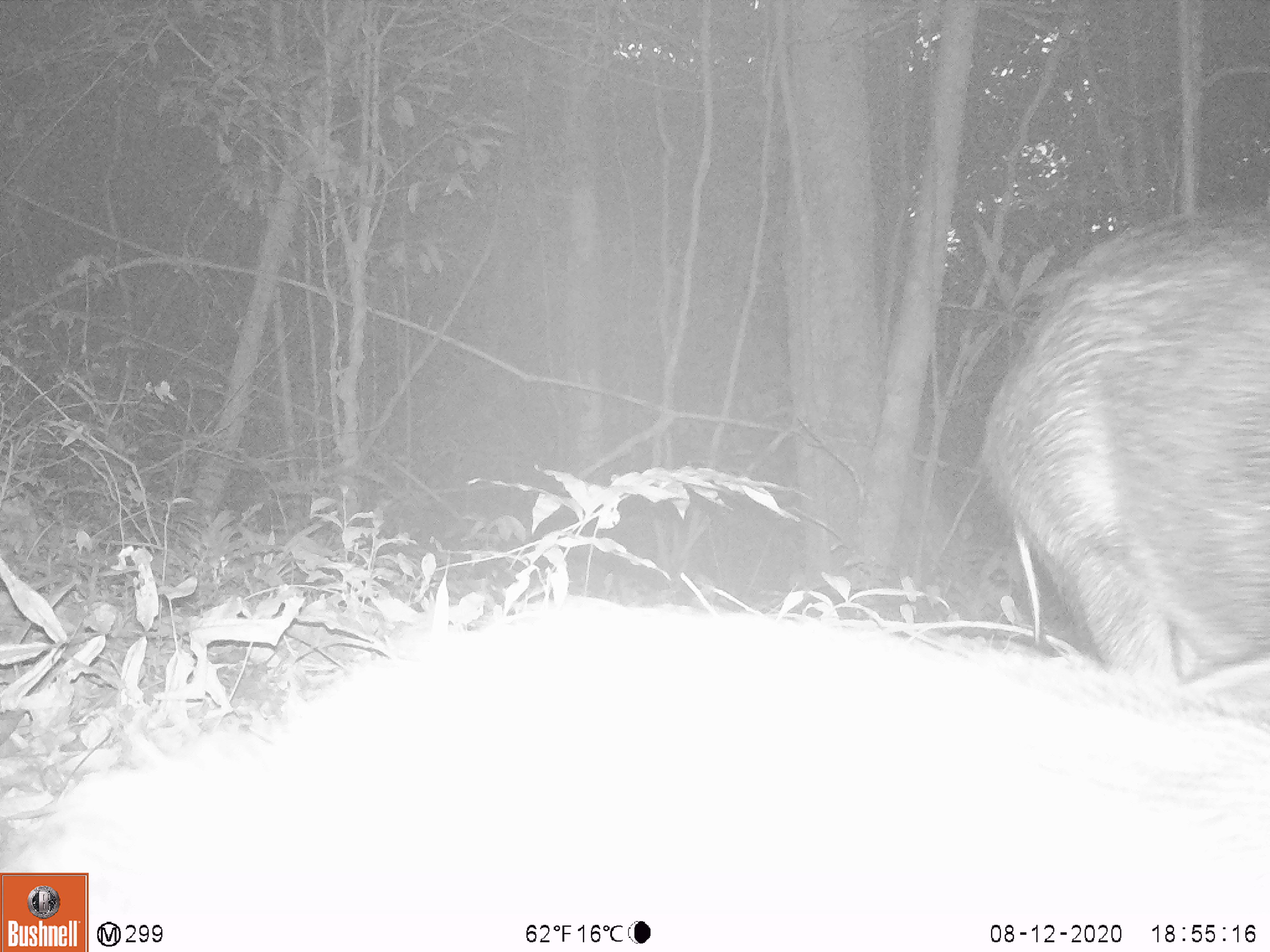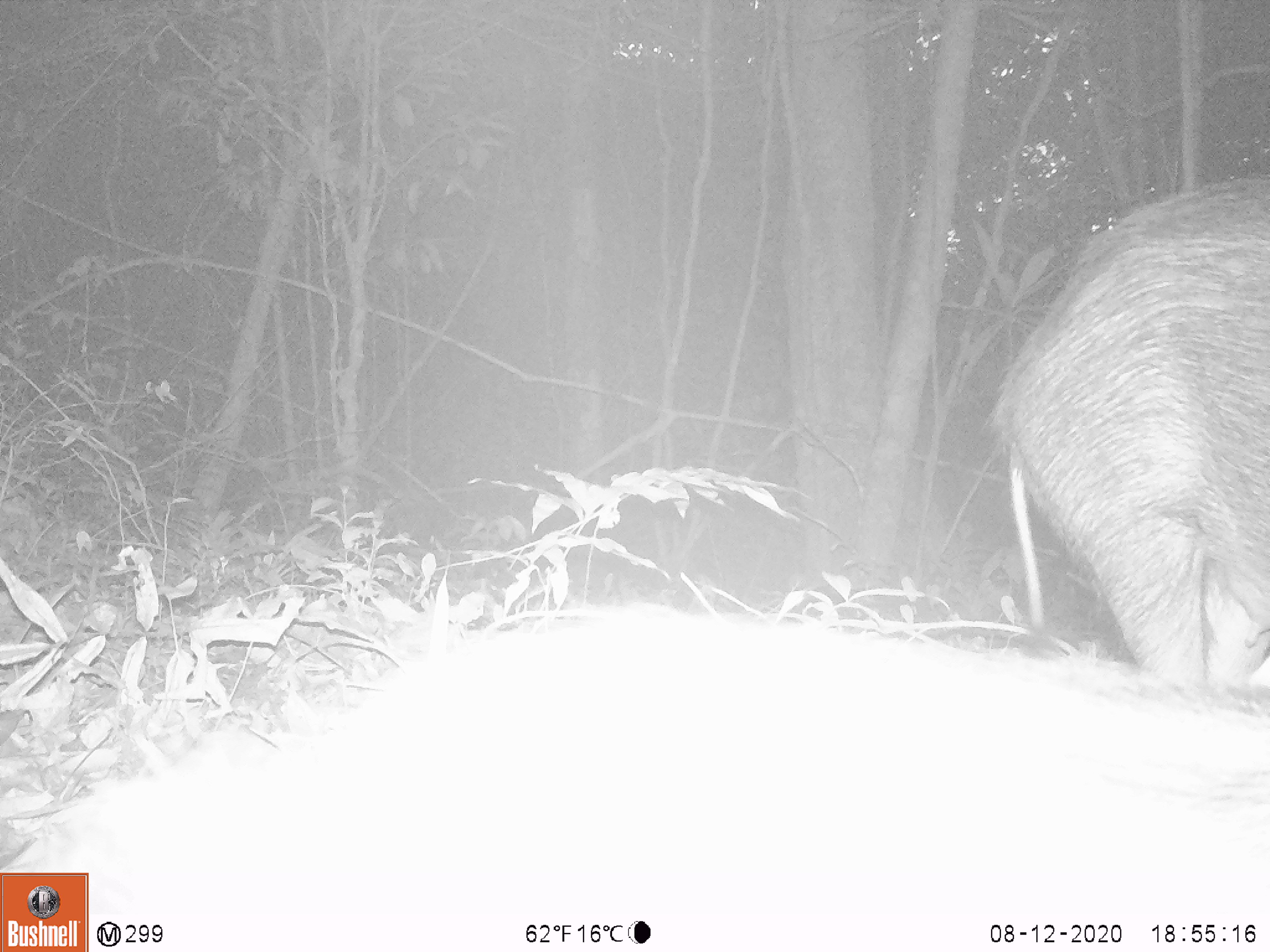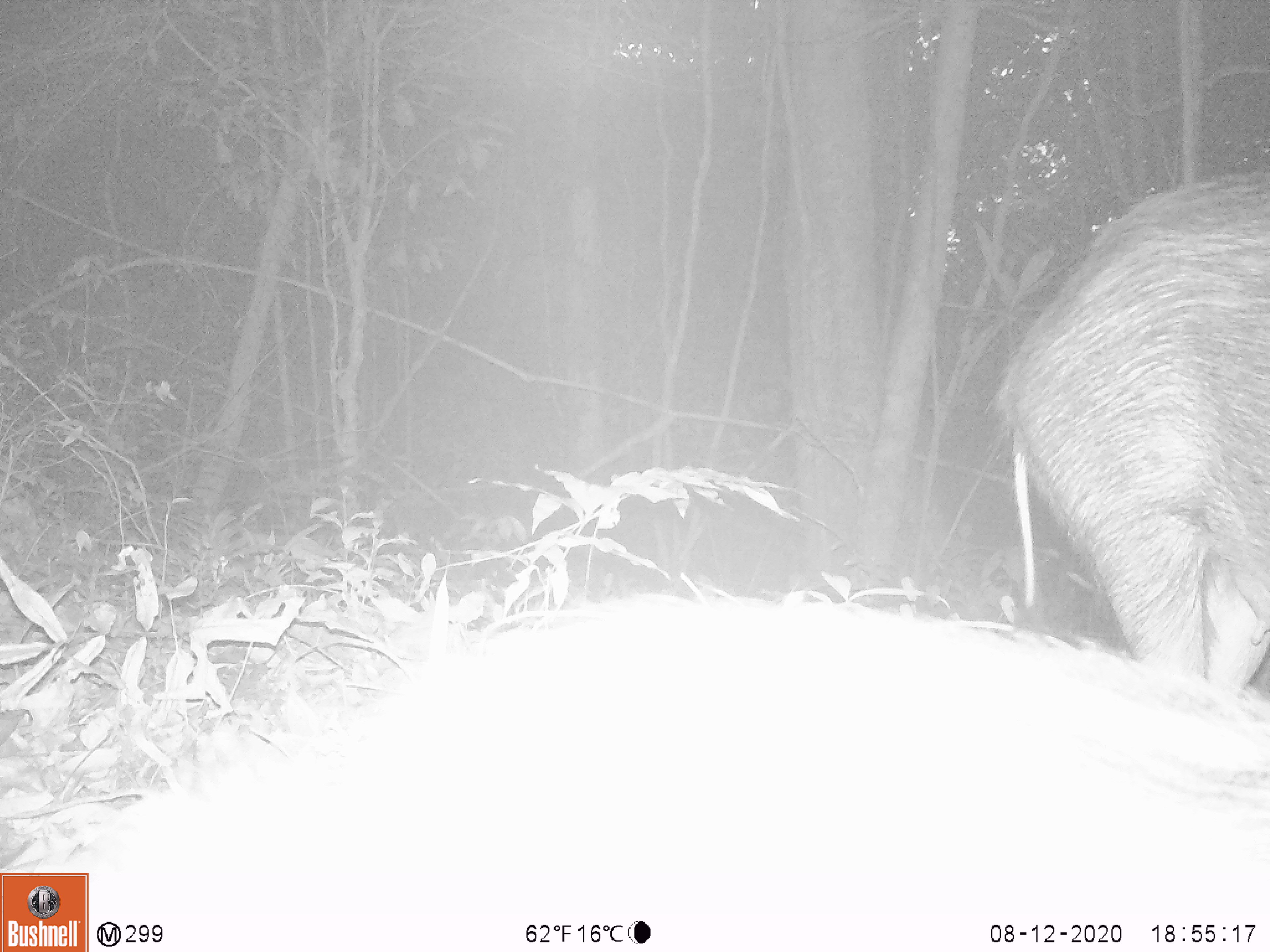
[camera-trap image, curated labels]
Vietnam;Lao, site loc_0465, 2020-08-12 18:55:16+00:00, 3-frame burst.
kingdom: Animalia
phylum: Chordata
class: Mammalia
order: Artiodactyla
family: Suidae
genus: Sus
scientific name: Sus scrofa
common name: eurasian wild pig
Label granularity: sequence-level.